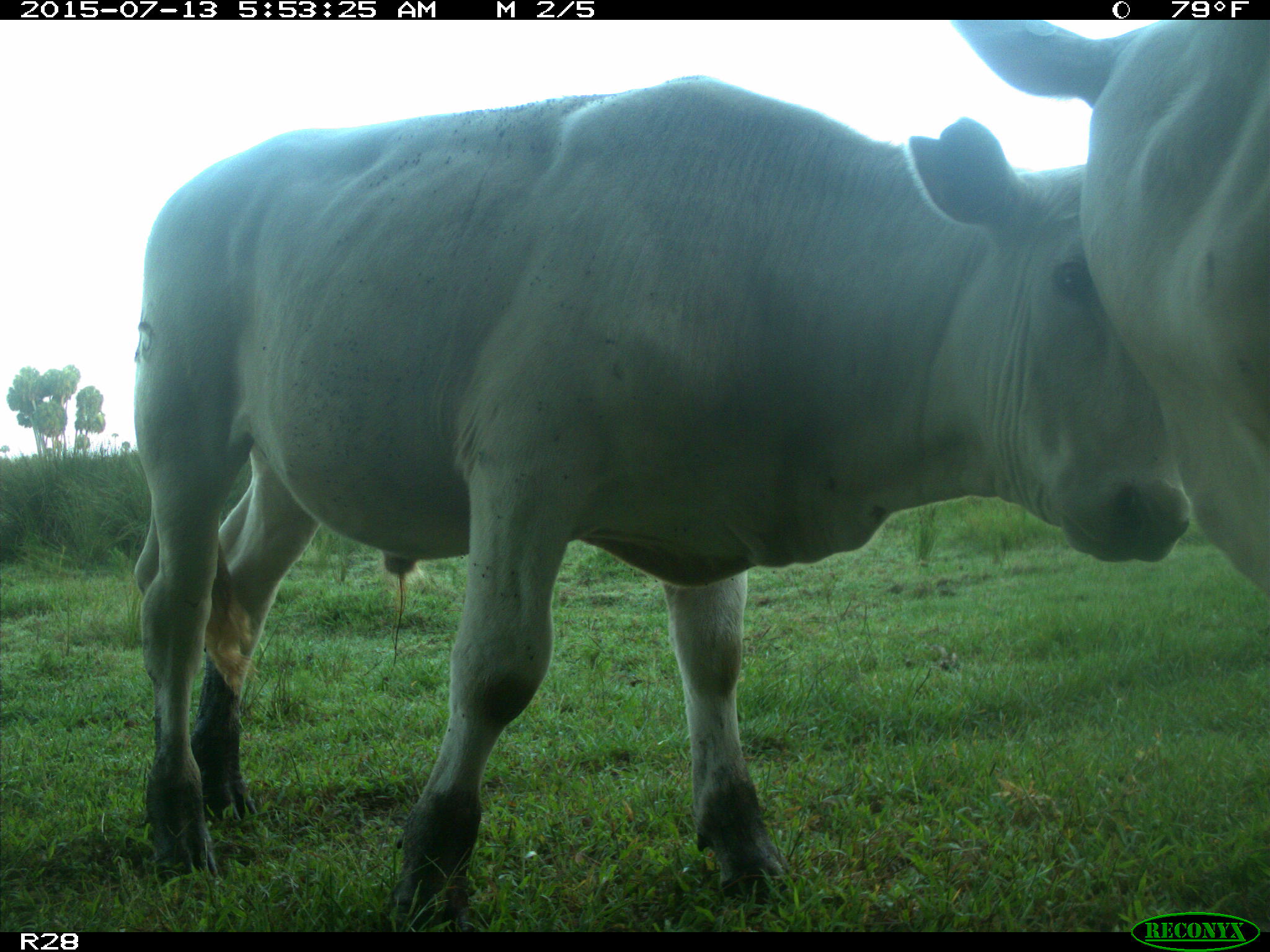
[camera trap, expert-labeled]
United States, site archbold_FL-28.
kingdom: Animalia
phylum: Chordata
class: Mammalia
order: Artiodactyla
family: Bovidae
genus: Bos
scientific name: Bos taurus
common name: domestic cow